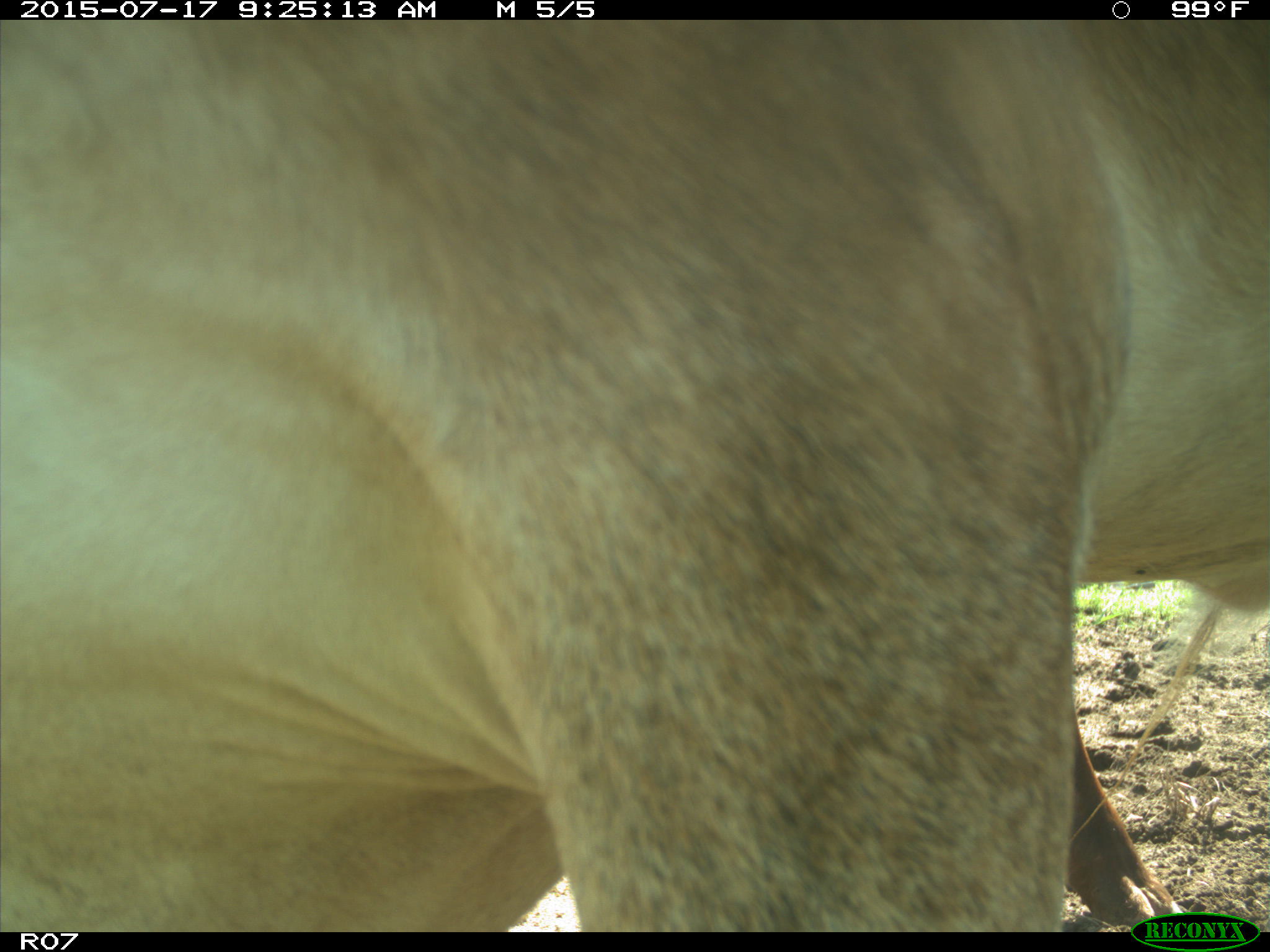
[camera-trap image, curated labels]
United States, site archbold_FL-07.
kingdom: Animalia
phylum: Chordata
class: Mammalia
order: Artiodactyla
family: Bovidae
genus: Bos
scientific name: Bos taurus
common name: domestic cow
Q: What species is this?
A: Bos taurus (domestic cow).